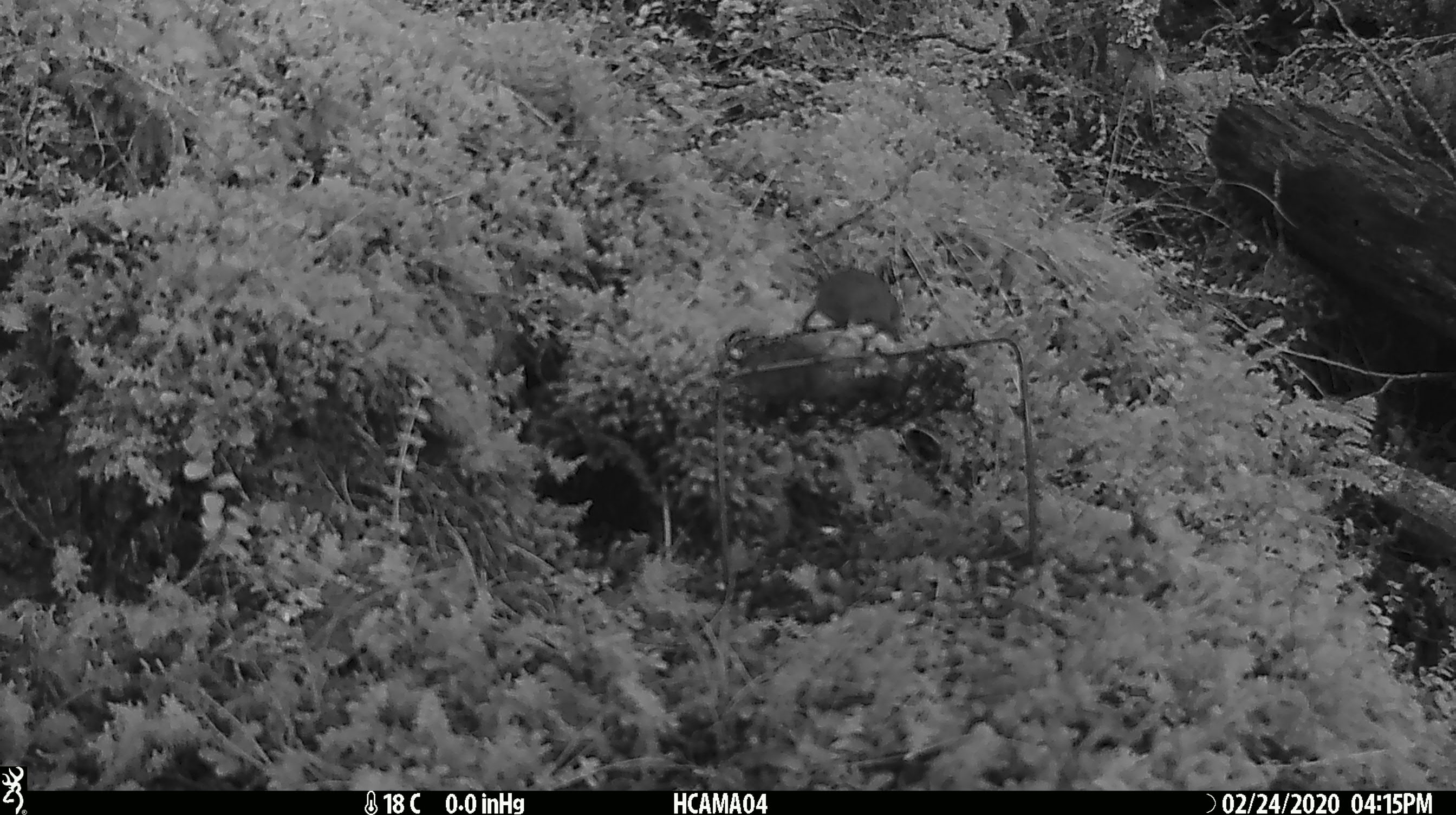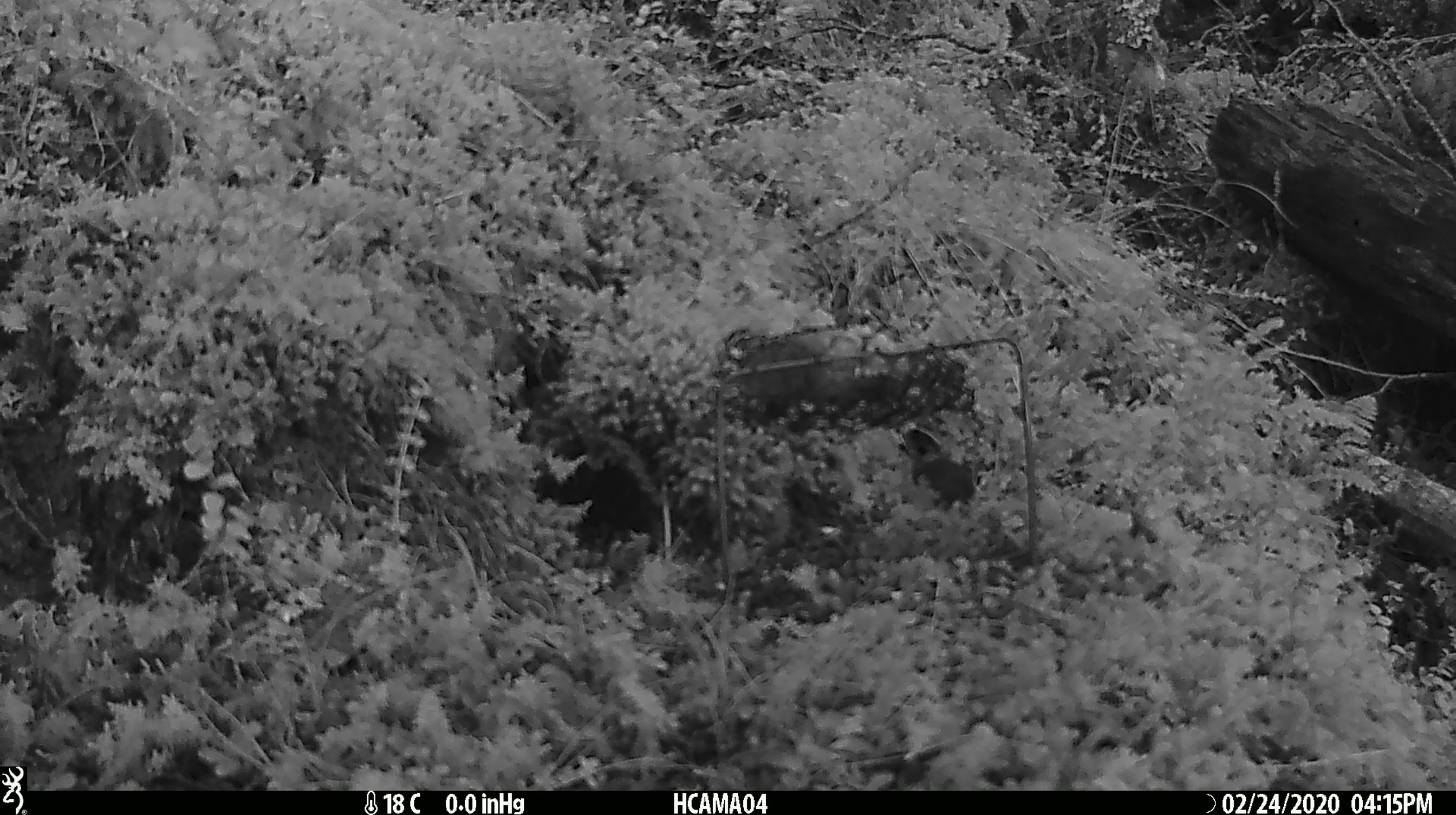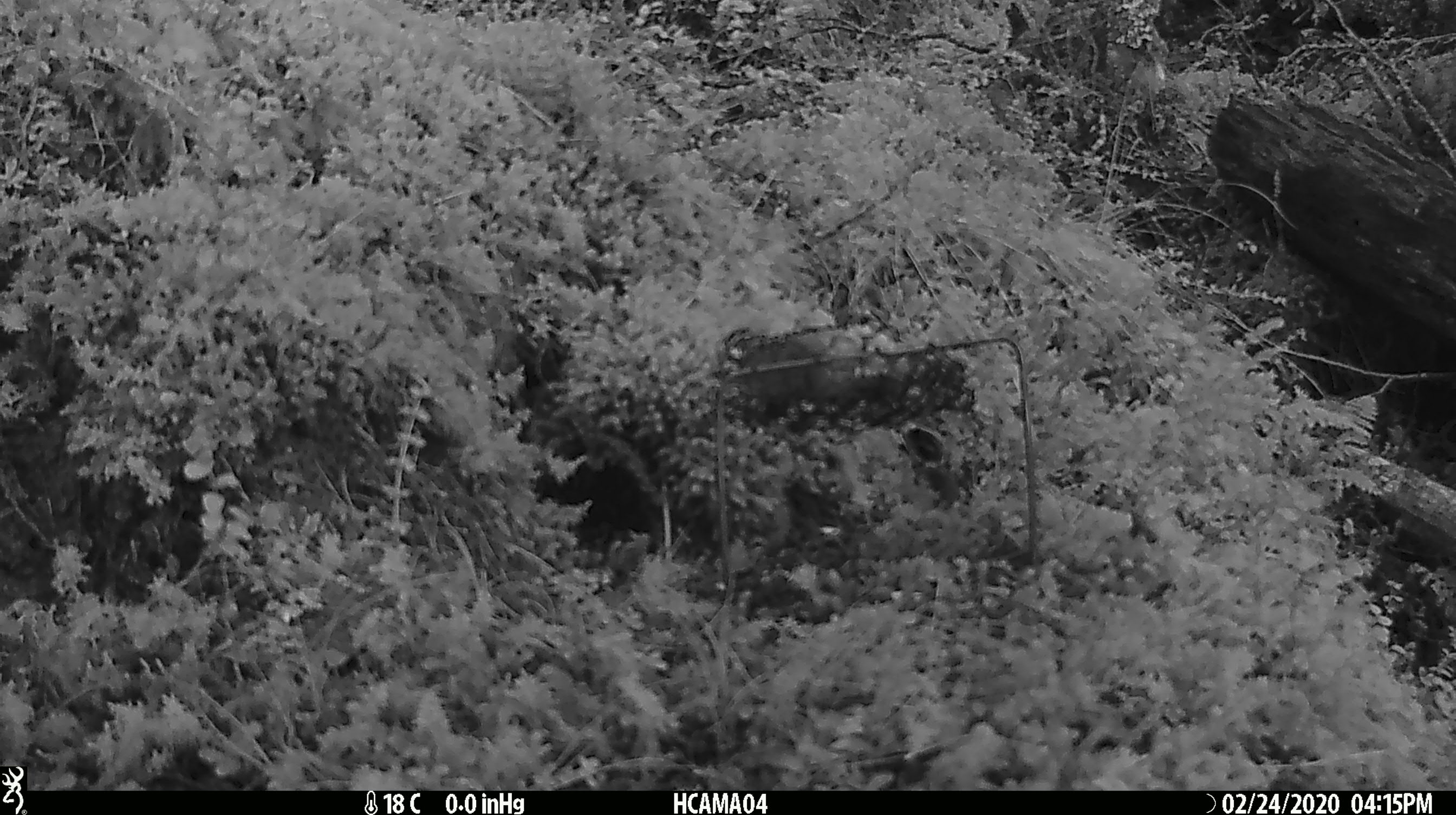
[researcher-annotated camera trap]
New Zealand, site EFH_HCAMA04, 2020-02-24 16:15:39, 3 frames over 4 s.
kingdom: Animalia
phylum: Chordata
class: Mammalia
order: Rodentia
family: Muridae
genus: Mus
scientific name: Mus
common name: mouse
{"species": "mouse (Mus)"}